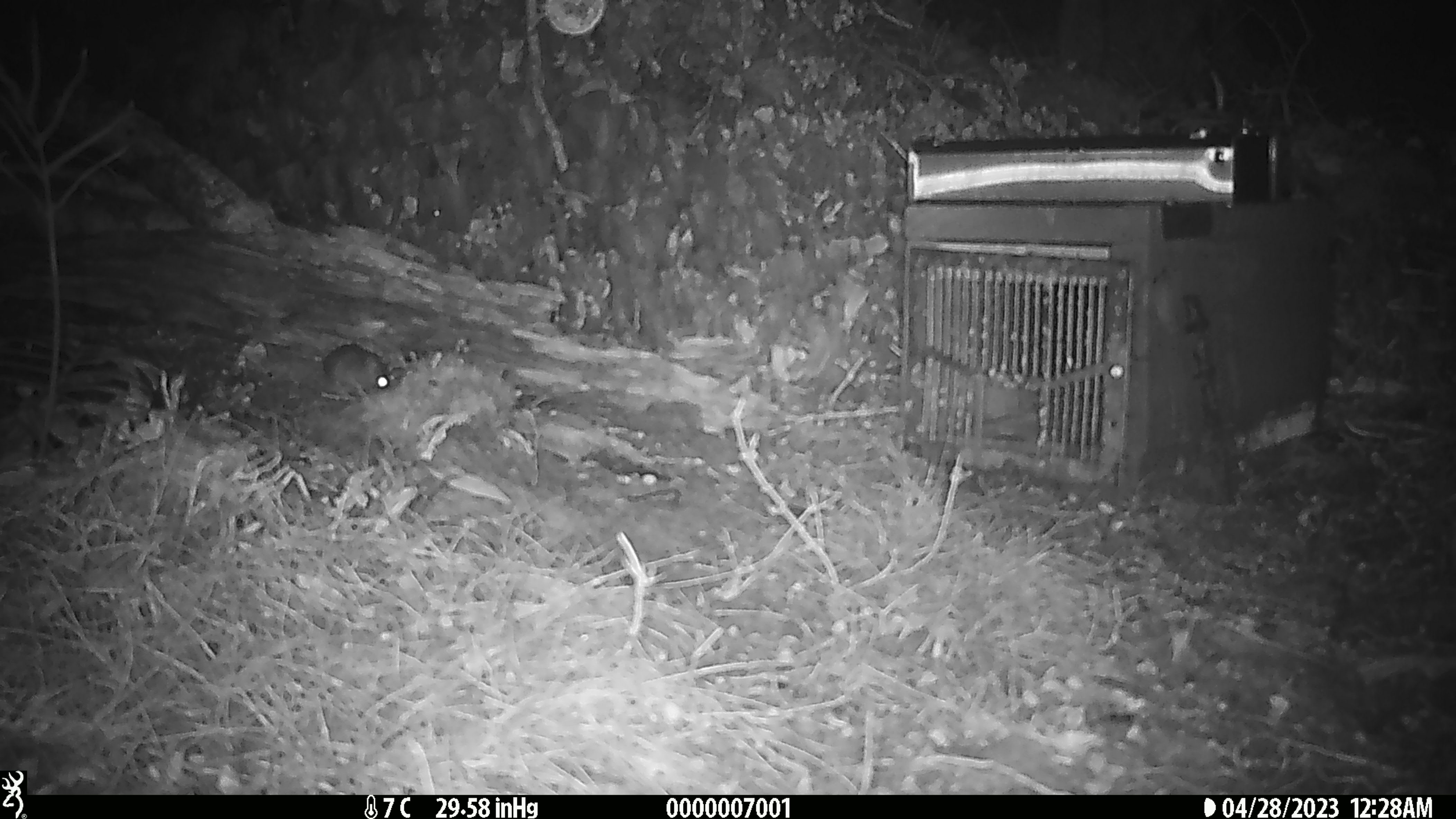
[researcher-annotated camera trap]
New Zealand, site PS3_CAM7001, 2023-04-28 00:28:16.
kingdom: Animalia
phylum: Chordata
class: Mammalia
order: Rodentia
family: Muridae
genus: Mus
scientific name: Mus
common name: mouse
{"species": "mouse (Mus)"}